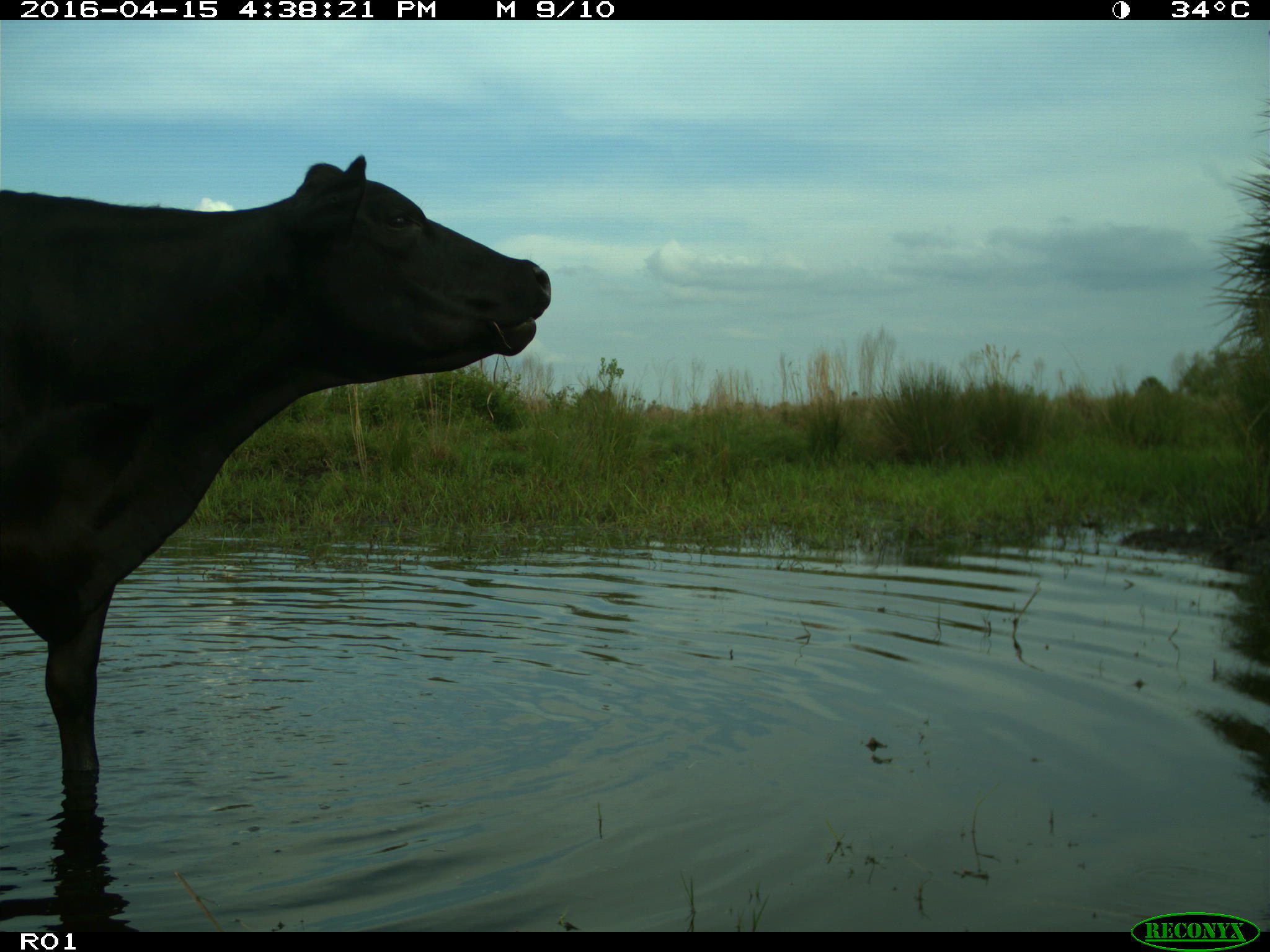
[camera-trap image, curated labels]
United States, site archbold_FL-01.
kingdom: Animalia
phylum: Chordata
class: Mammalia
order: Artiodactyla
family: Bovidae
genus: Bos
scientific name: Bos taurus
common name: domestic cow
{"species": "Bos taurus (domestic cow)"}